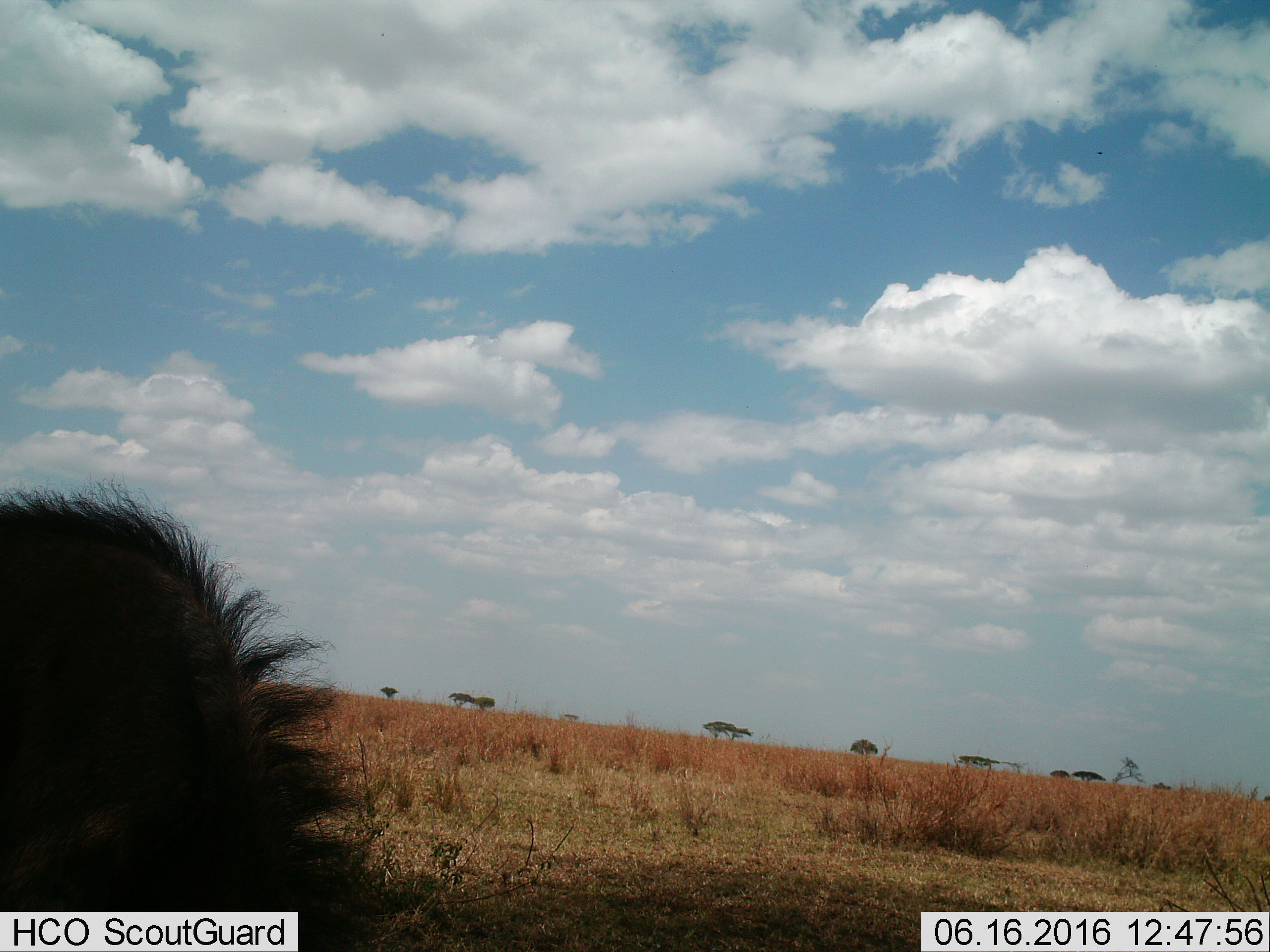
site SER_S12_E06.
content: unidentified animal